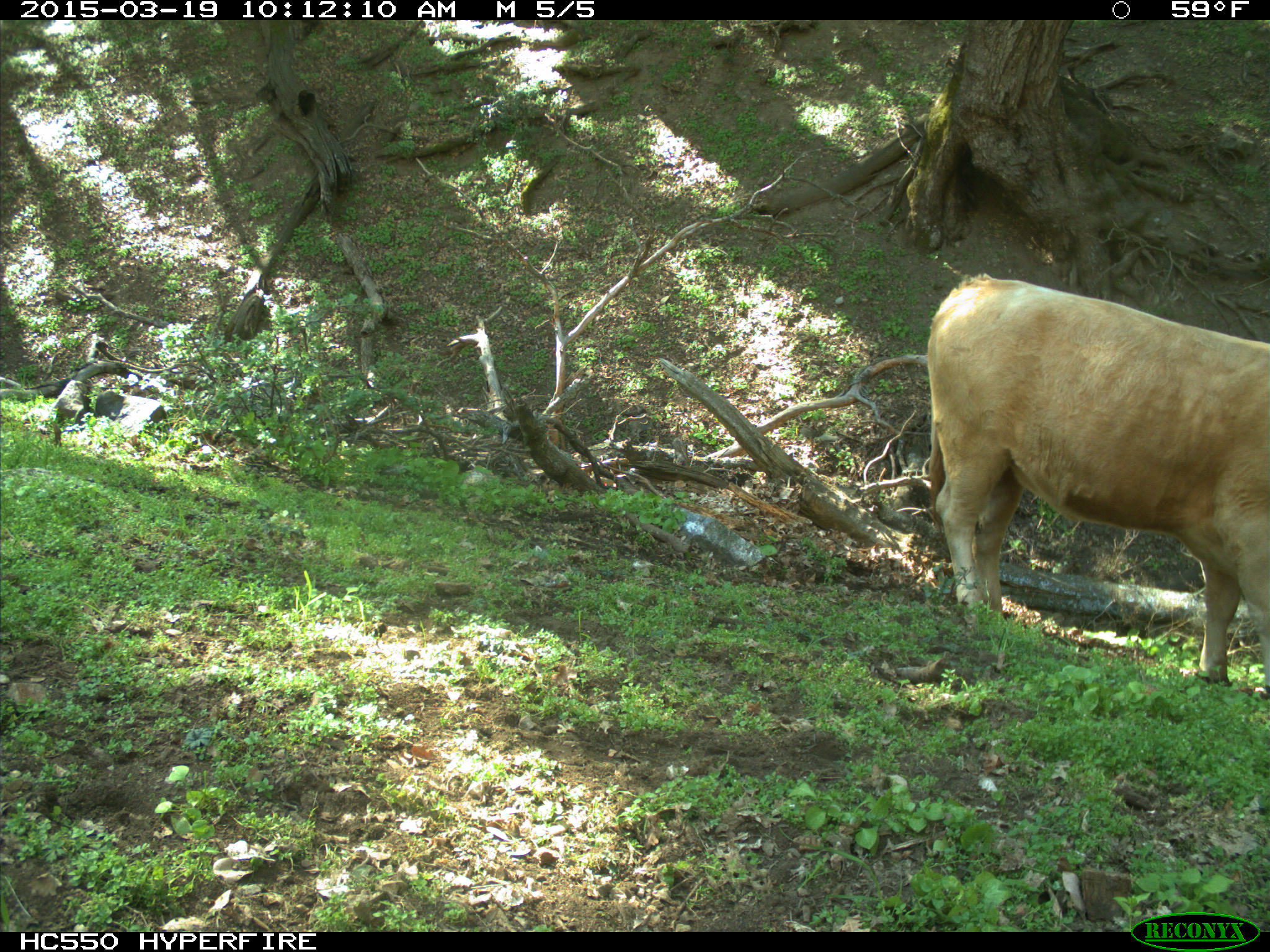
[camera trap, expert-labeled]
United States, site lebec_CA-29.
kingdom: Animalia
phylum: Chordata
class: Mammalia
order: Artiodactyla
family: Bovidae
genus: Bos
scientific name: Bos taurus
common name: domestic cow